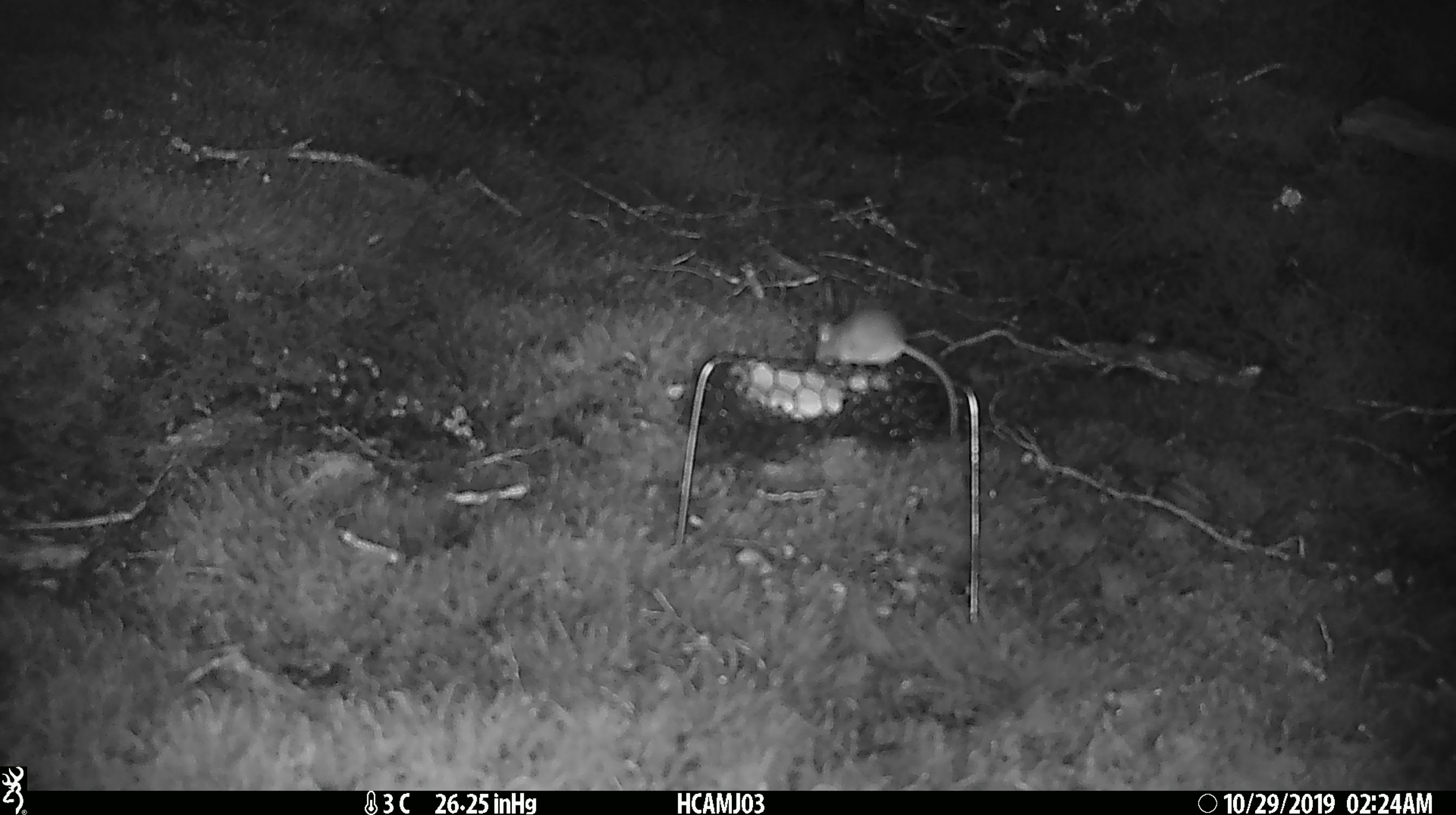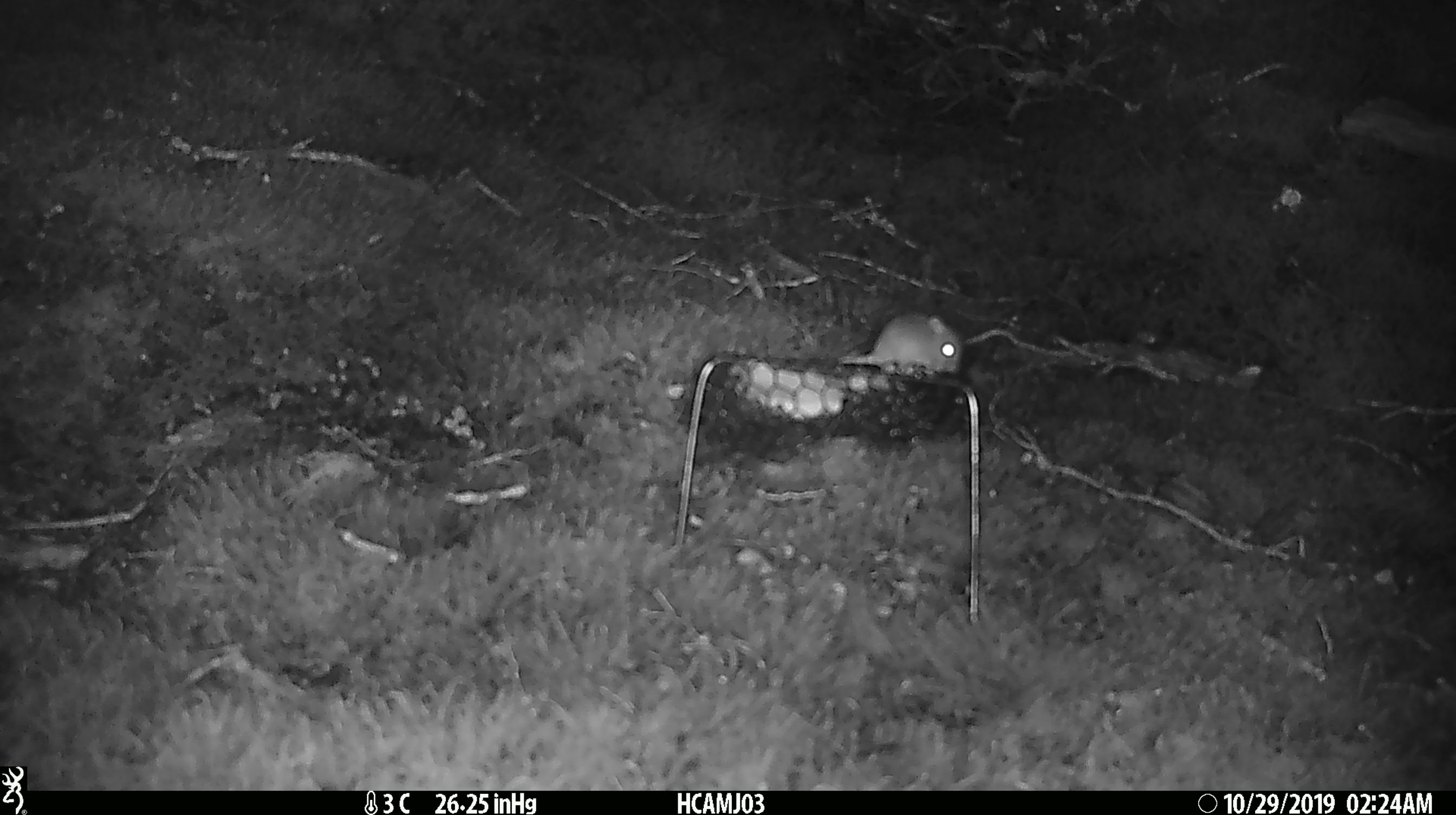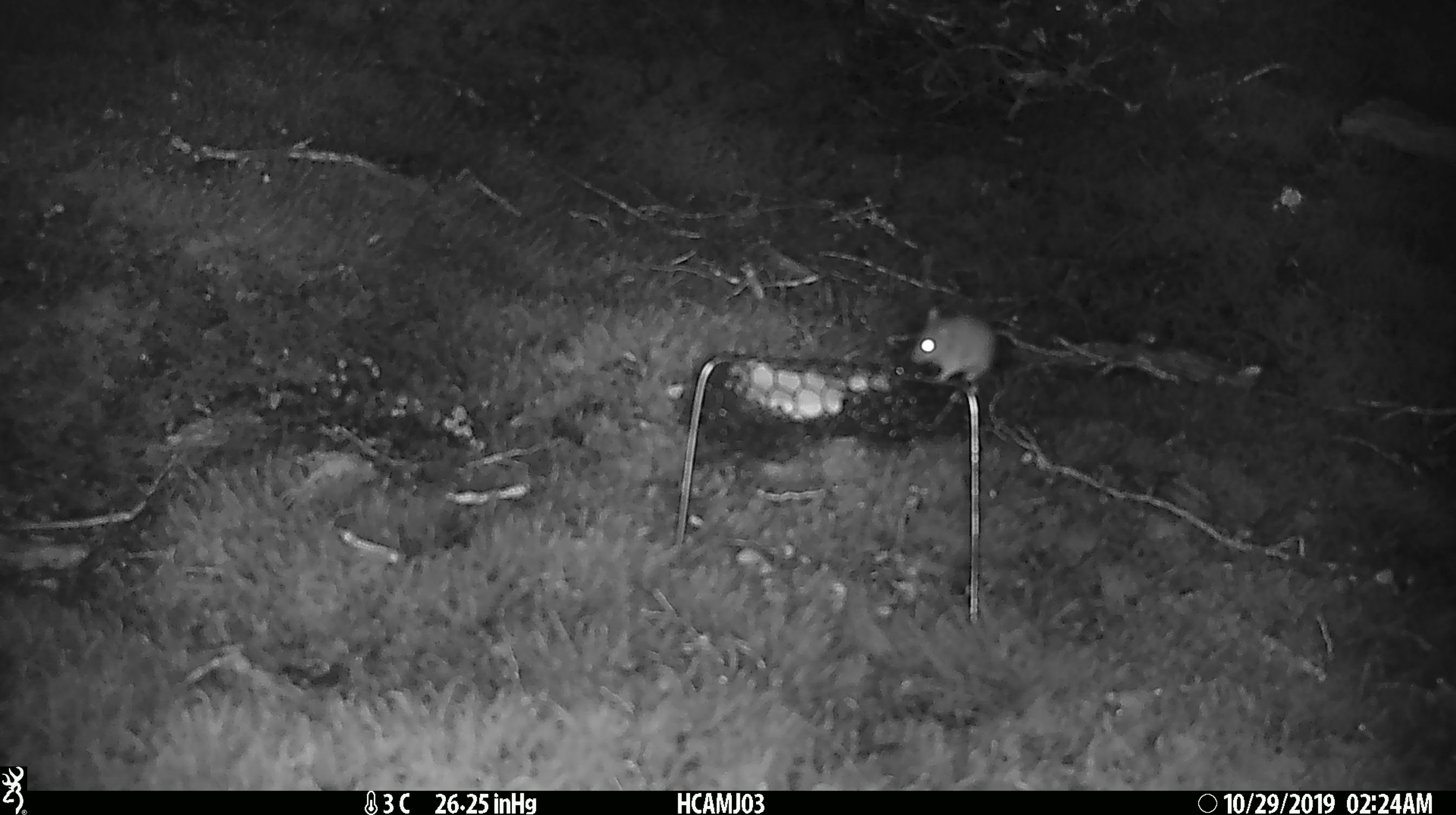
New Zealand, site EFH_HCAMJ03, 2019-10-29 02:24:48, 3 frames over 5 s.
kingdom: Animalia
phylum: Chordata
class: Mammalia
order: Rodentia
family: Muridae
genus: Mus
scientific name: Mus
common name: mouse